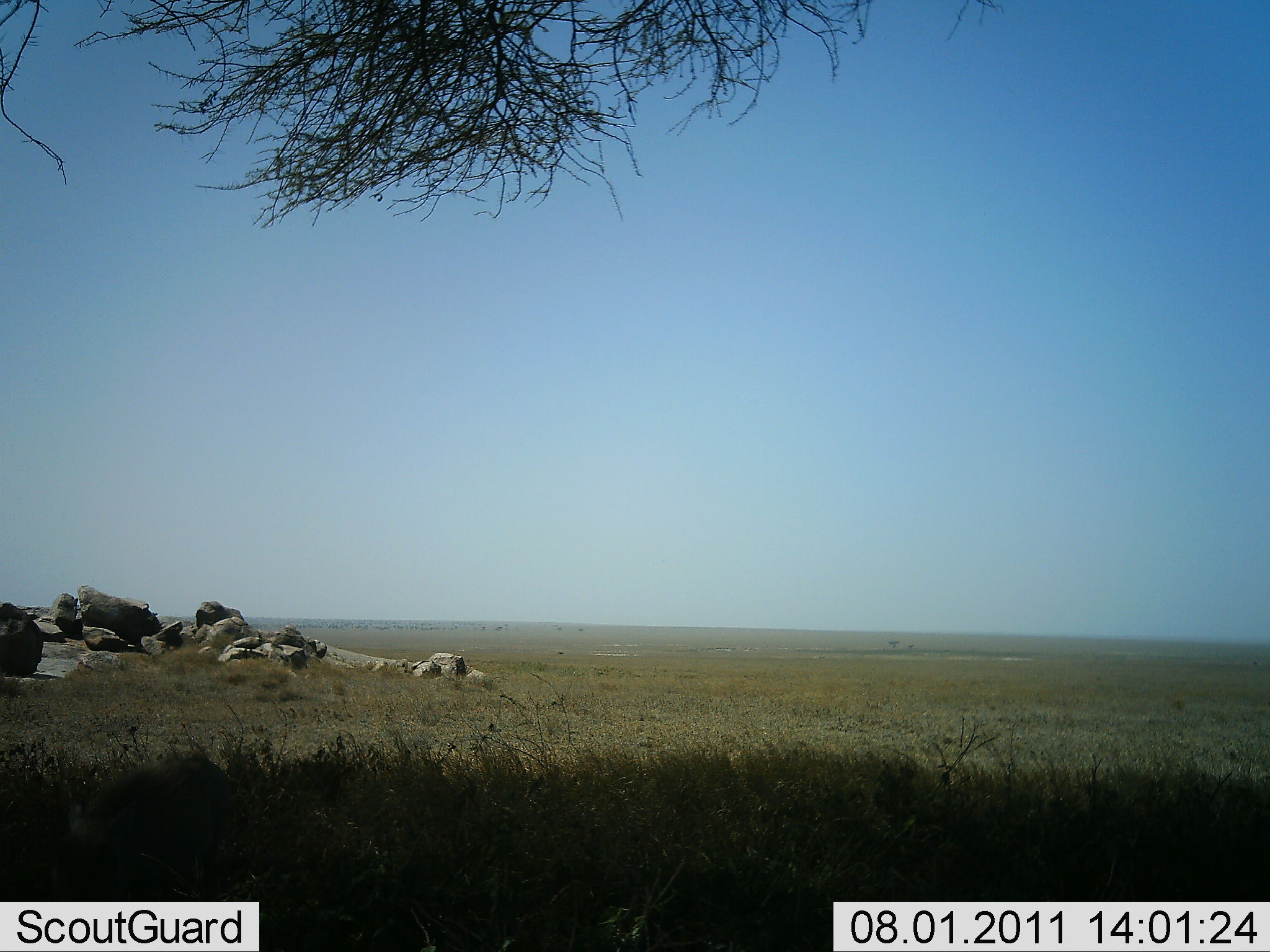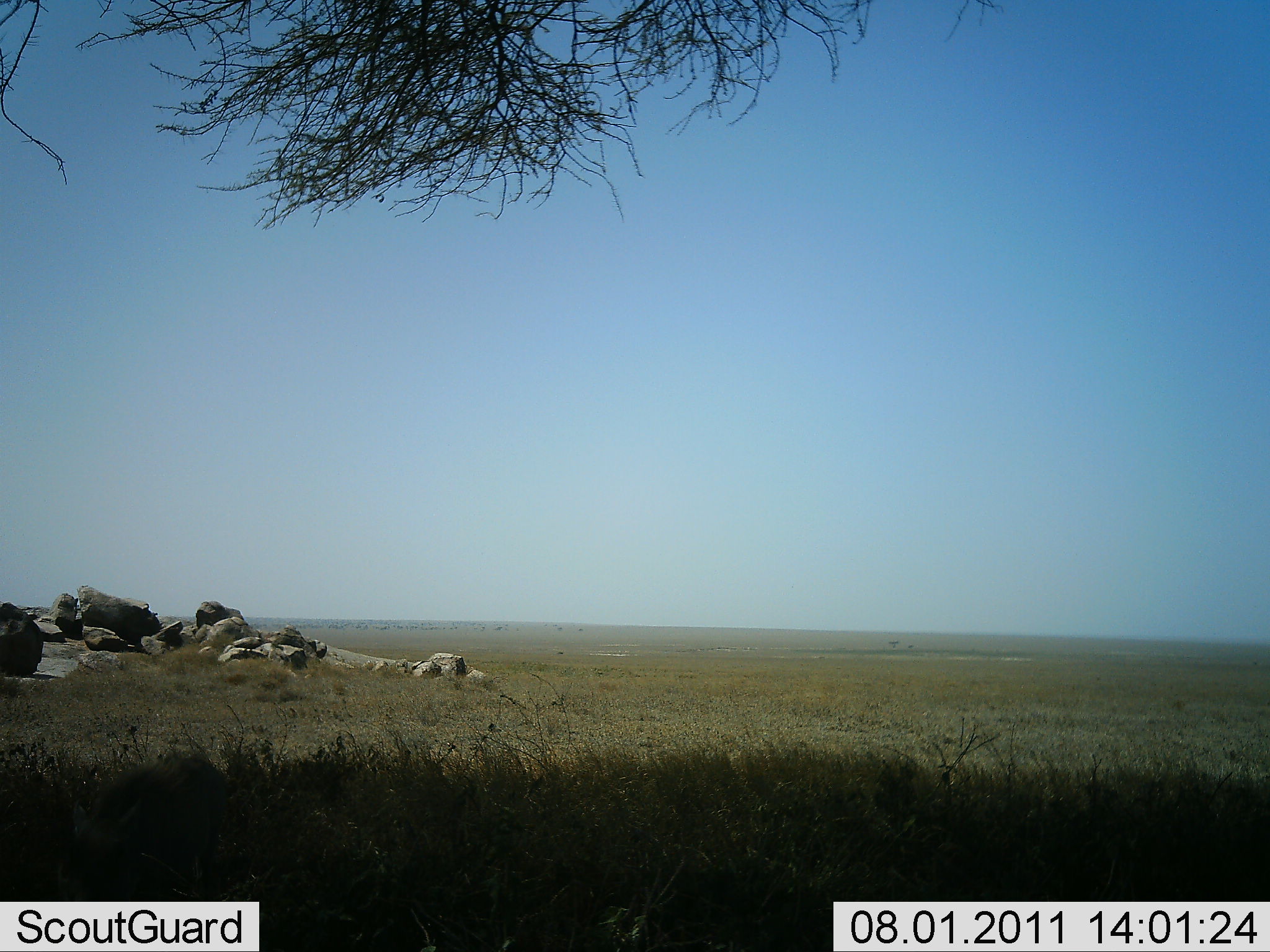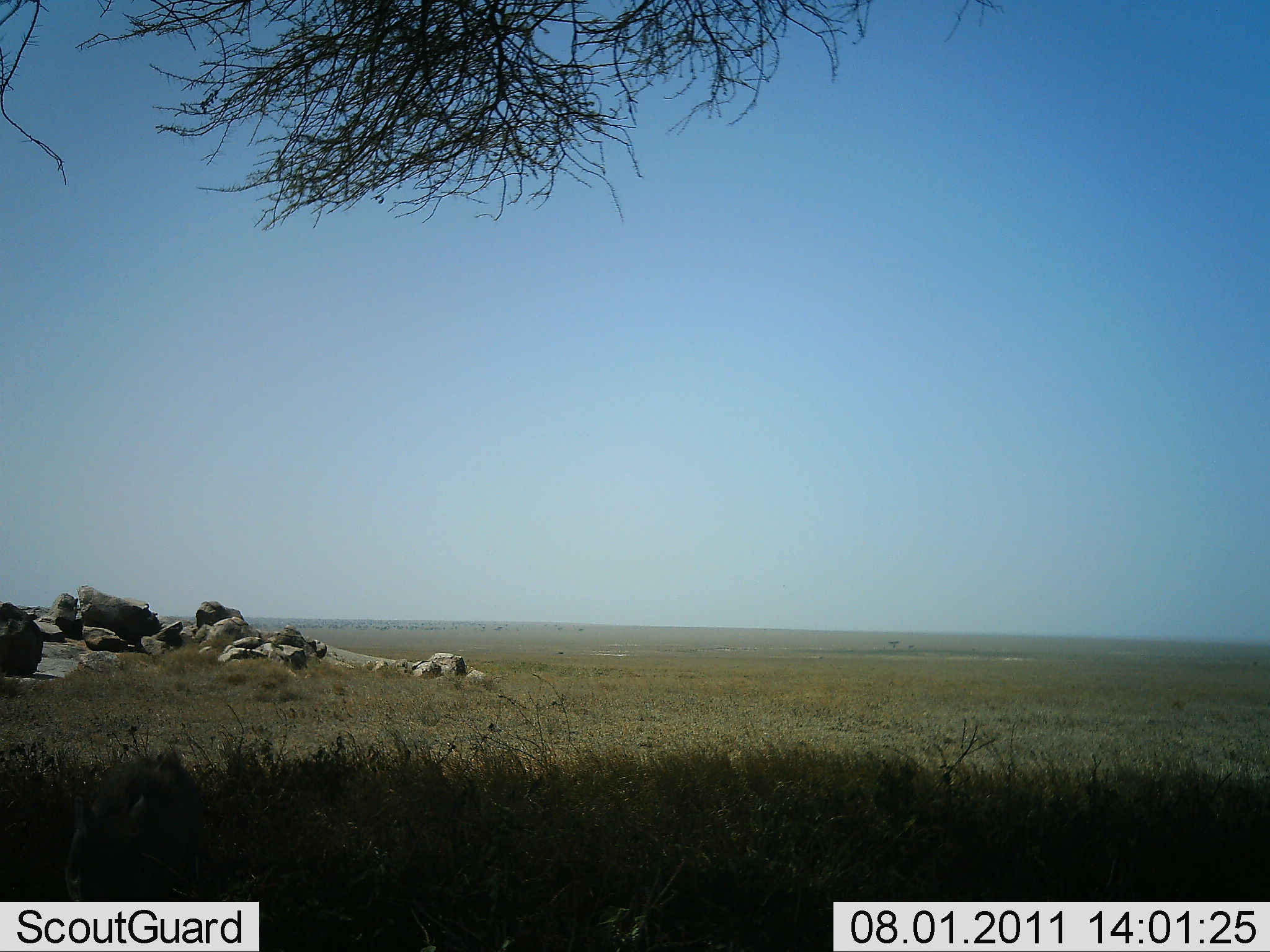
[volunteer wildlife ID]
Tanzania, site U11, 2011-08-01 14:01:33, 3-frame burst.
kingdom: Animalia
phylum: Chordata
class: Mammalia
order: Primates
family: Cercopithecidae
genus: Papio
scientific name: Papio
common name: baboon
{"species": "baboon (Papio)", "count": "1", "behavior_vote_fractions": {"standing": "100%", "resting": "0%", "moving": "33%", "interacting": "0%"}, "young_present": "0%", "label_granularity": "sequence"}